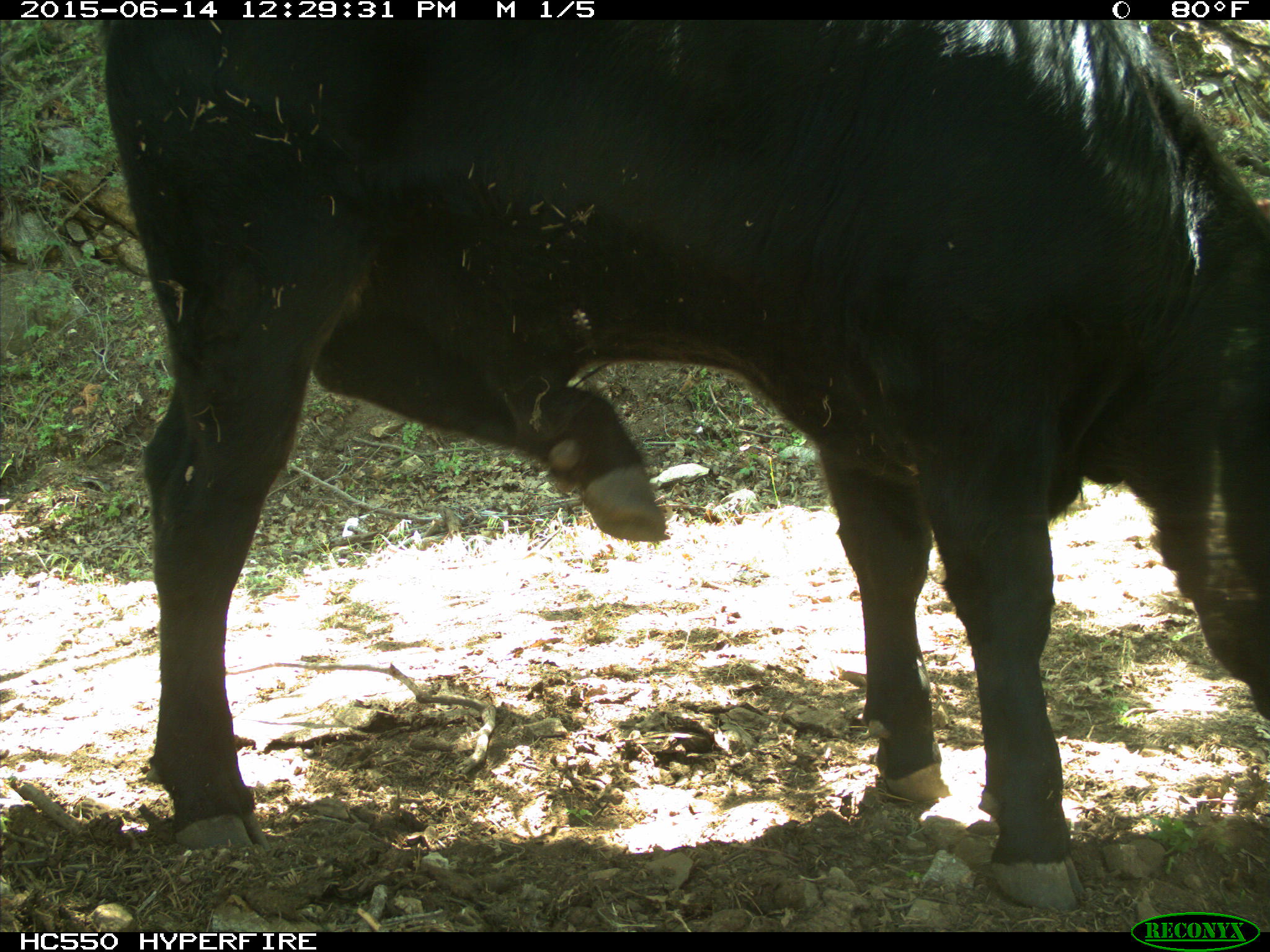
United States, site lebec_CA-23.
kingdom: Animalia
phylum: Chordata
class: Mammalia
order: Artiodactyla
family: Bovidae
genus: Bos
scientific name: Bos taurus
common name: domestic cow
Bos taurus (domestic cow).